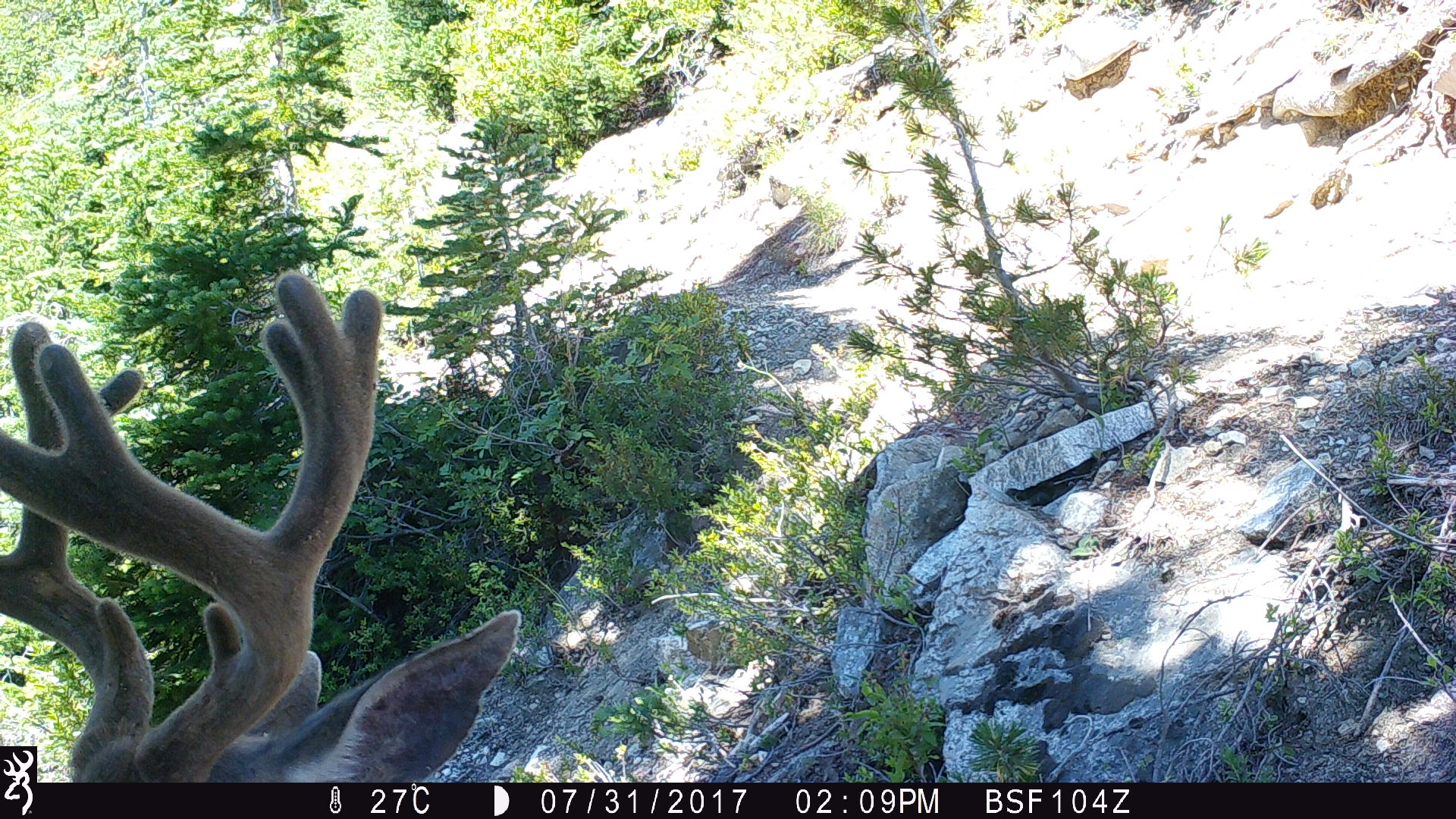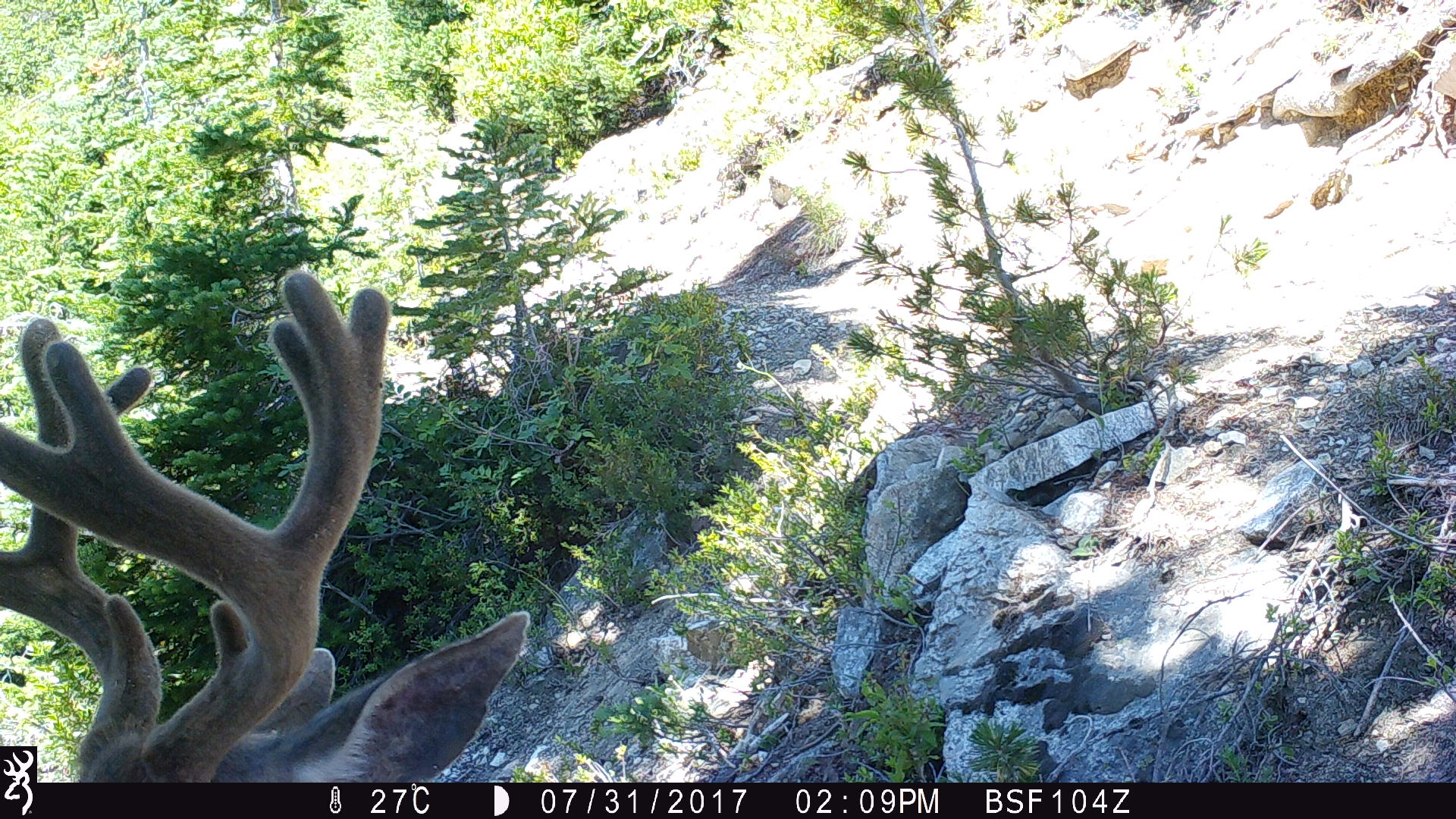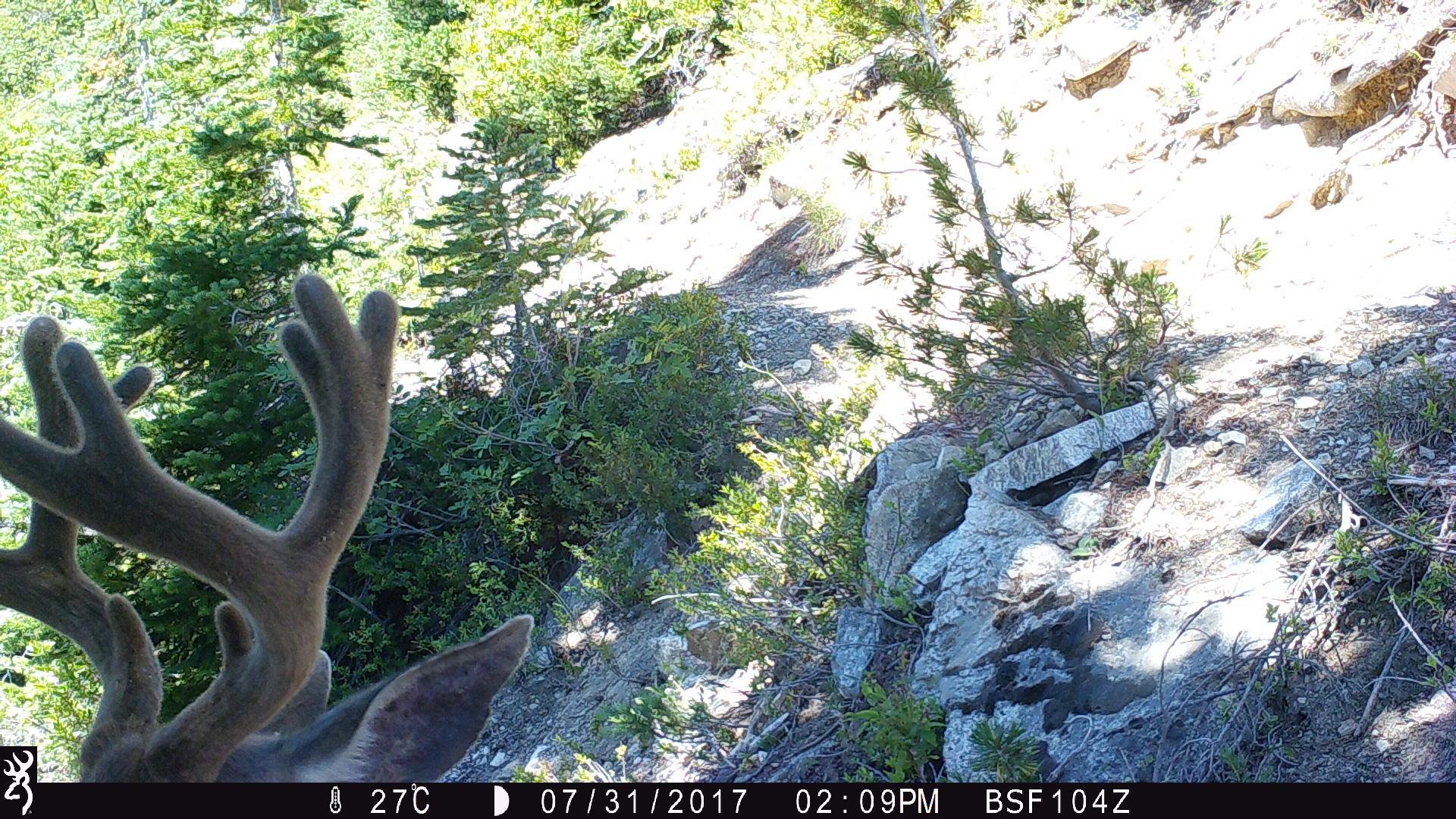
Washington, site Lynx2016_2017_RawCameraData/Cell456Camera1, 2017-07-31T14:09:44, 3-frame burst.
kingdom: Animalia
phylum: Chordata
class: Mammalia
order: Artiodactyla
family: Cervidae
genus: Odocoileus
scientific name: Odocoileus hemionus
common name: mule deer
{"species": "Odocoileus hemionus (mule deer)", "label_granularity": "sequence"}